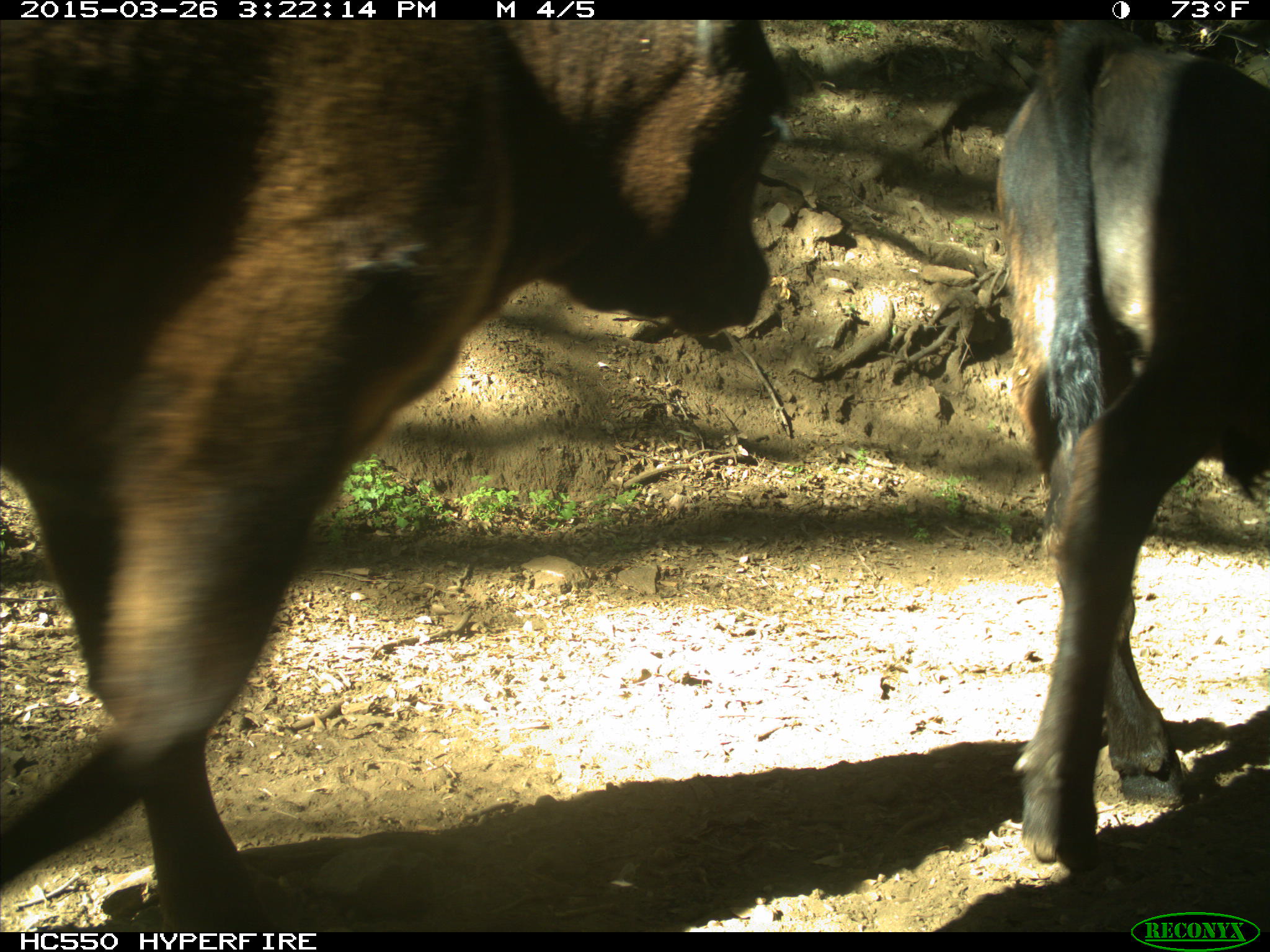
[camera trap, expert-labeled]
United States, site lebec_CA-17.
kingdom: Animalia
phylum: Chordata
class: Mammalia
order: Artiodactyla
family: Bovidae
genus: Bos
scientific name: Bos taurus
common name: domestic cow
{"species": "Bos taurus (domestic cow)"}